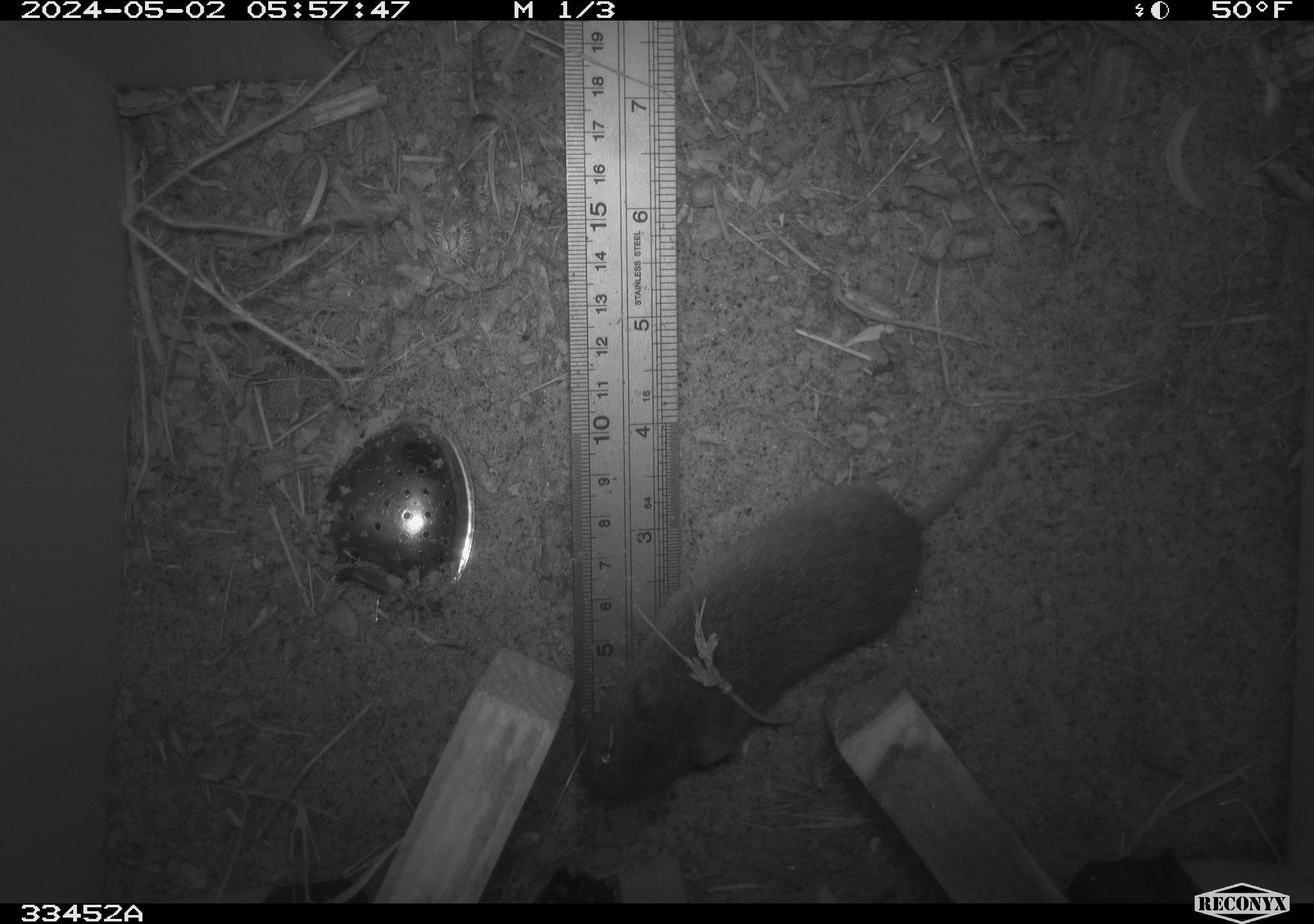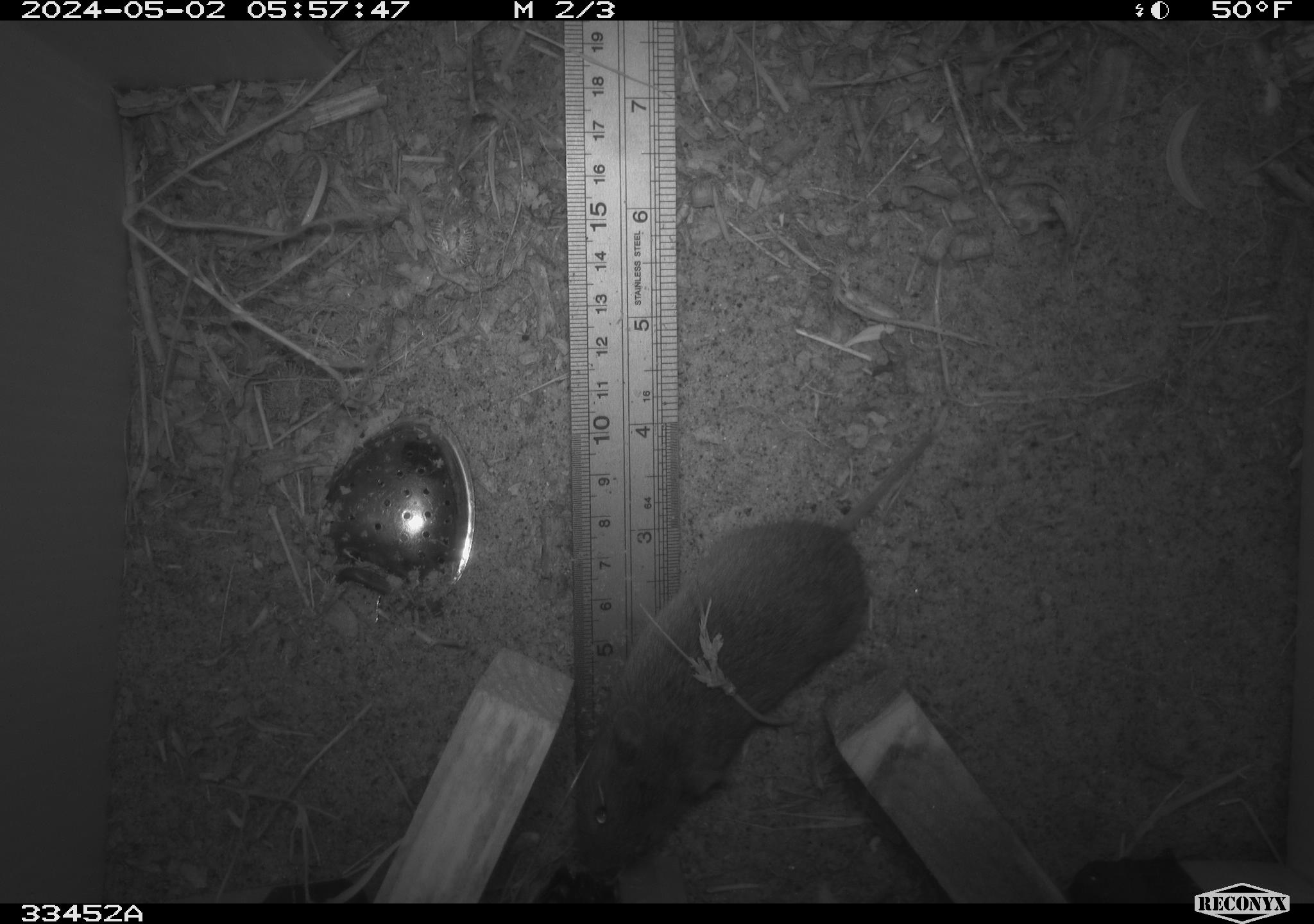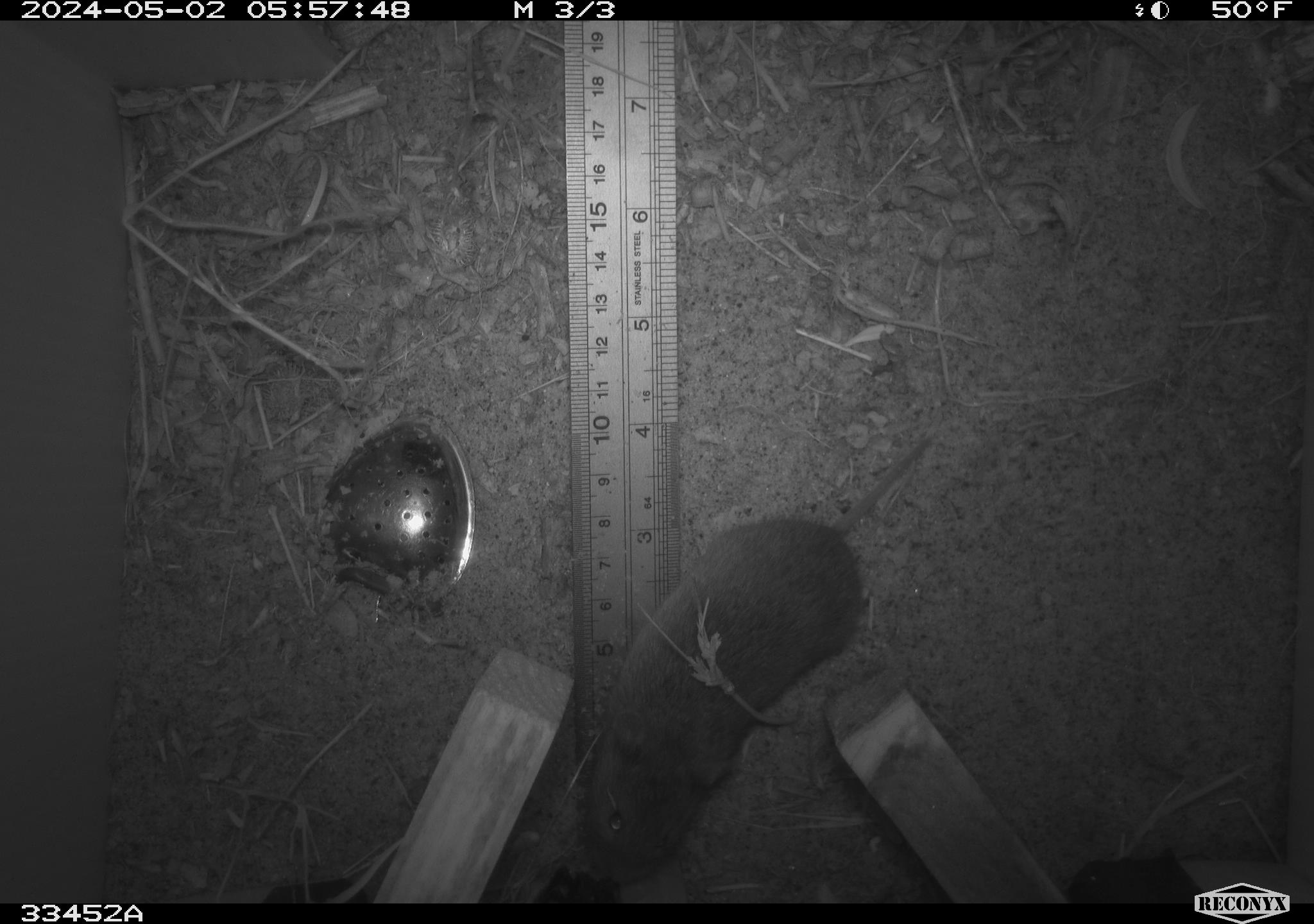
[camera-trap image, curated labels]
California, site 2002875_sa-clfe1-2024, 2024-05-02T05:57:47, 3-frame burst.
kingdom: Animalia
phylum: Chordata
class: Mammalia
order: Rodentia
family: Cricetidae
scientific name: Arvicolinae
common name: voles, lemmings, and muskrats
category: arvicolinae subfamily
Arvicolinae subfamily (voles, lemmings, and muskrats) (Arvicolinae).